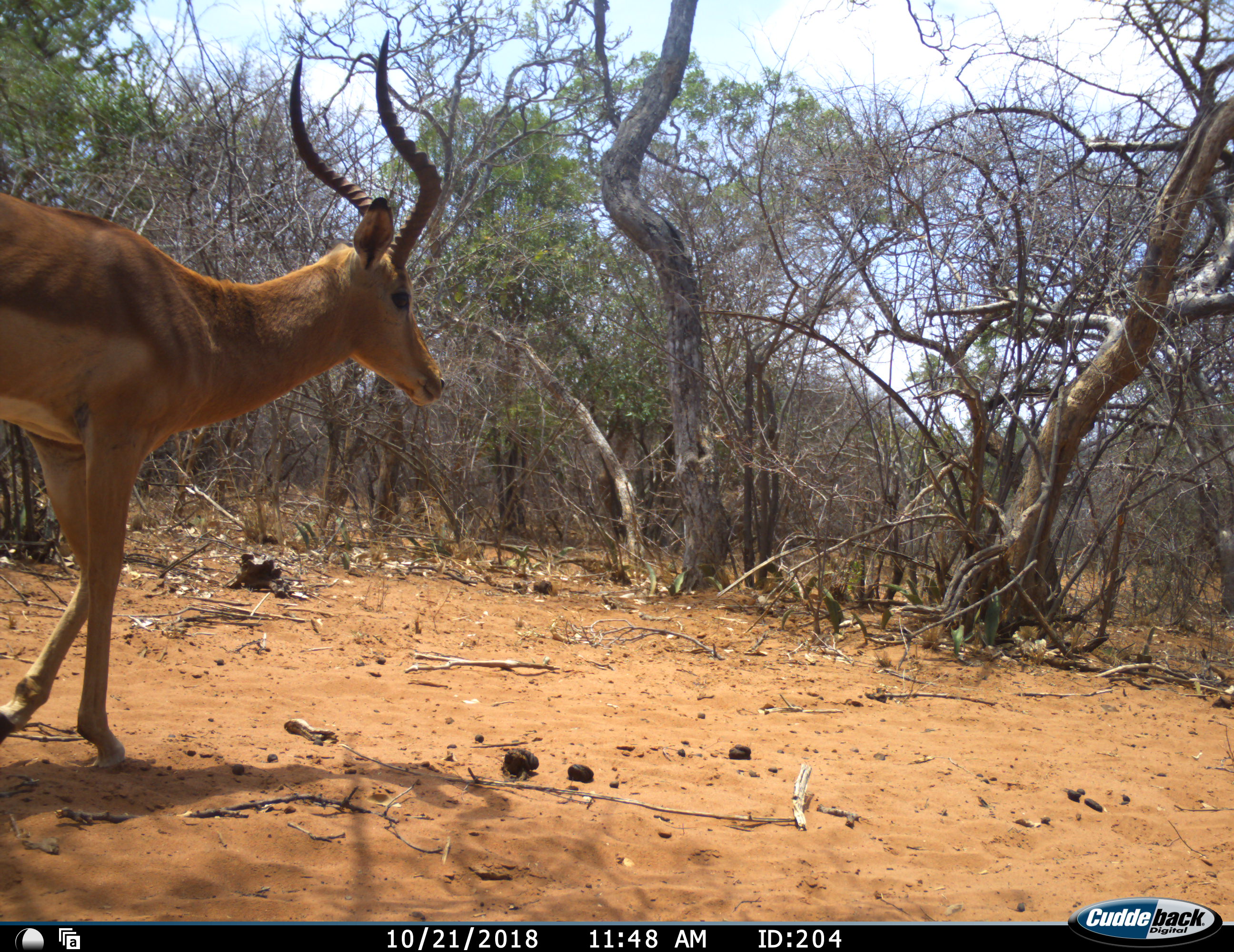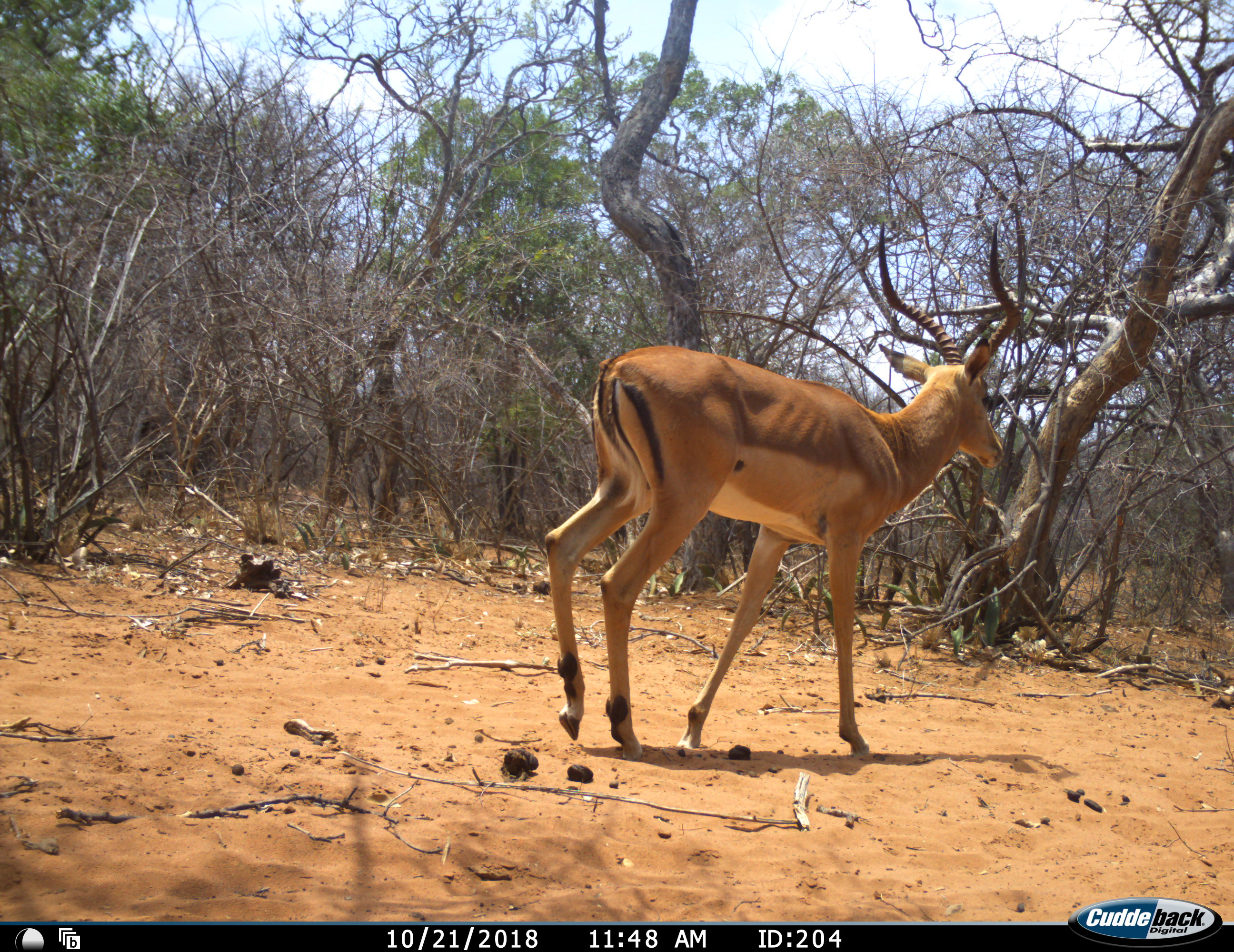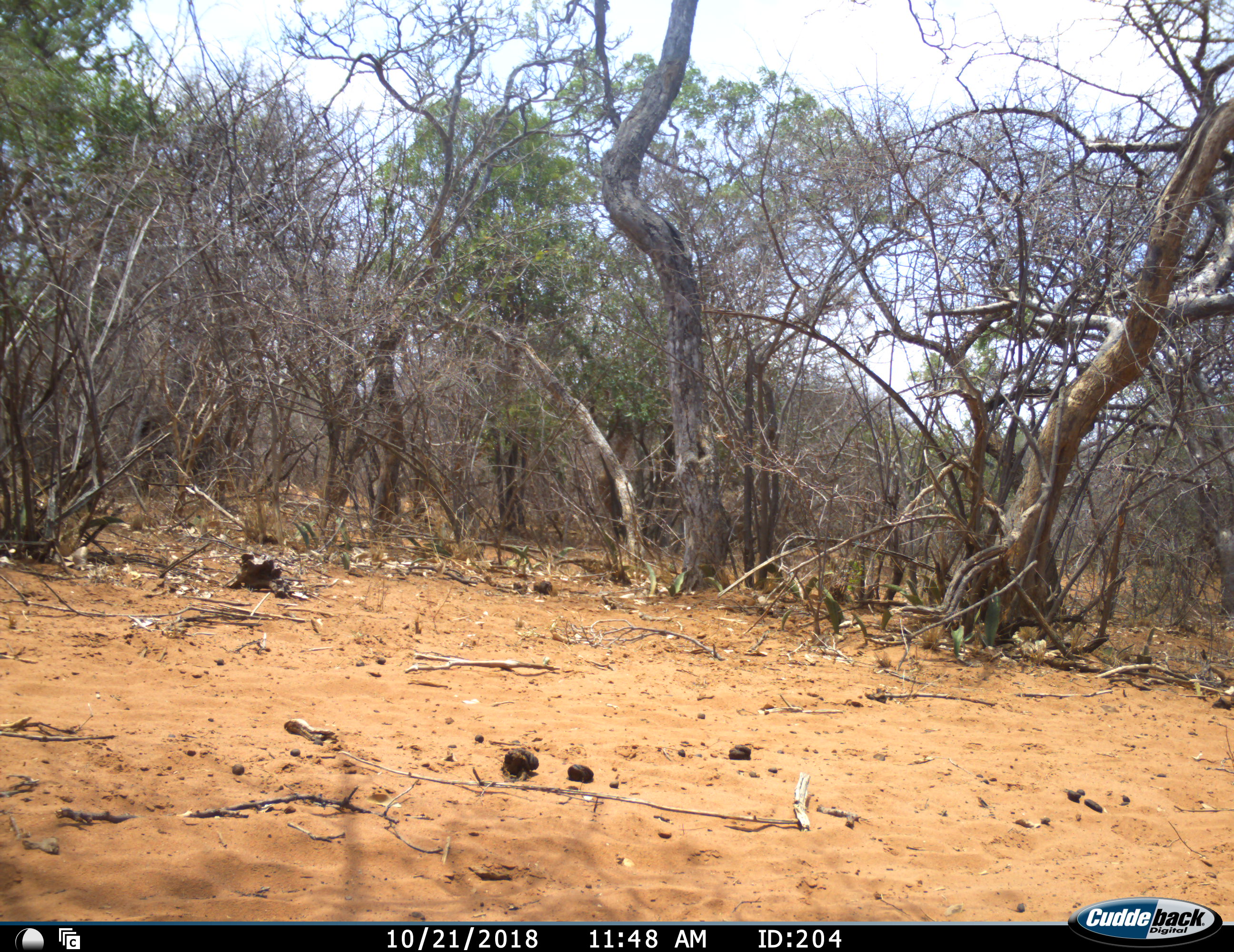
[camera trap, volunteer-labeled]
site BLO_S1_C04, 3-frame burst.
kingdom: Animalia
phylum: Chordata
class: Mammalia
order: Artiodactyla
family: Bovidae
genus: Aepyceros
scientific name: Aepyceros melampus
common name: impala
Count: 1.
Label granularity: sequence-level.